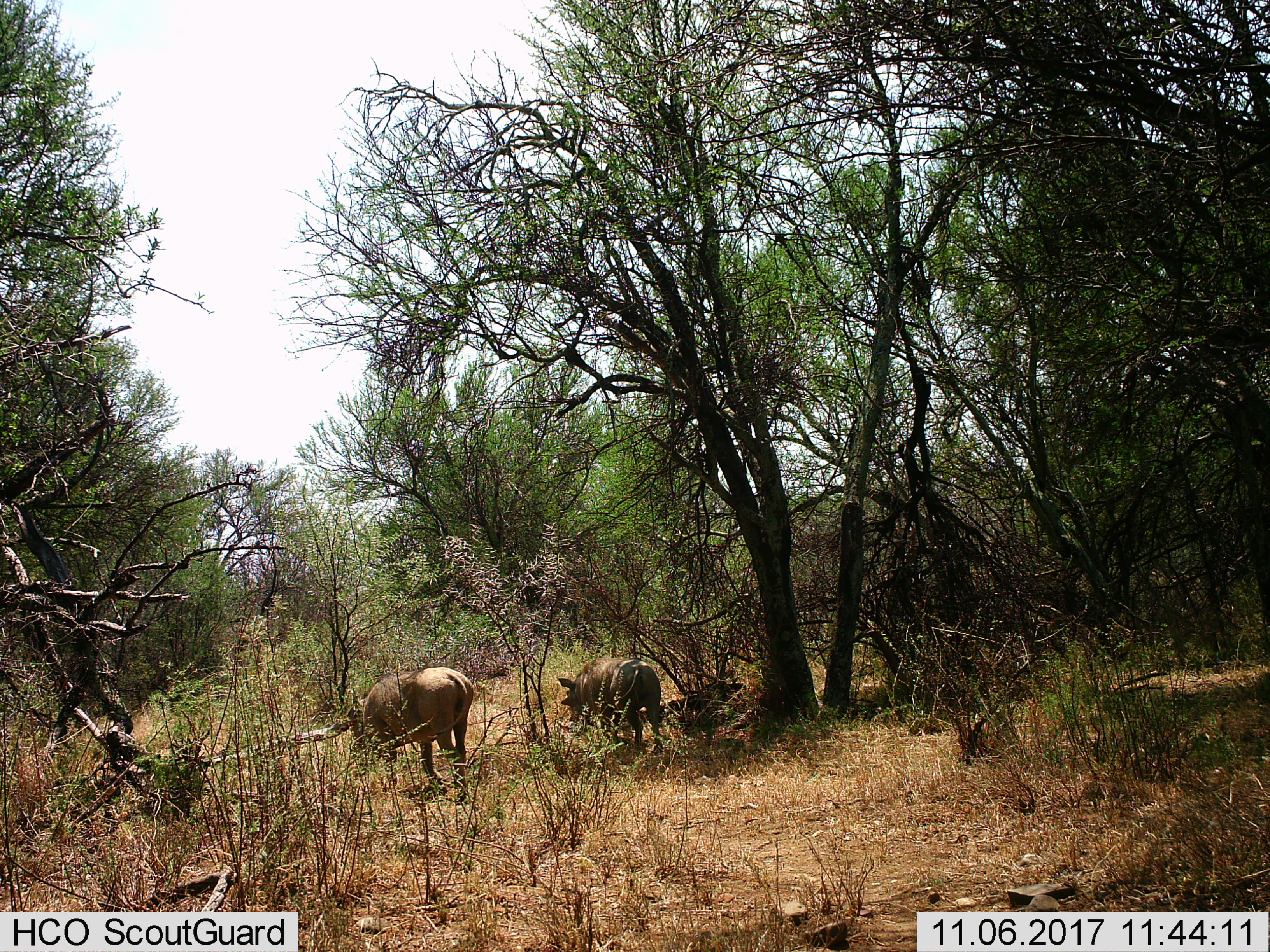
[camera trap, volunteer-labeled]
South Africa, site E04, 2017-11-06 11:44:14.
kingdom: Animalia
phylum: Chordata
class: Mammalia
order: Artiodactyla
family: Suidae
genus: Phacochoerus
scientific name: Phacochoerus africanus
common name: warthog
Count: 2.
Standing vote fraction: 67%.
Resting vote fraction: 0%.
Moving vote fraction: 33%.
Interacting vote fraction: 0%.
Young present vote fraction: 0%.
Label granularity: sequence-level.